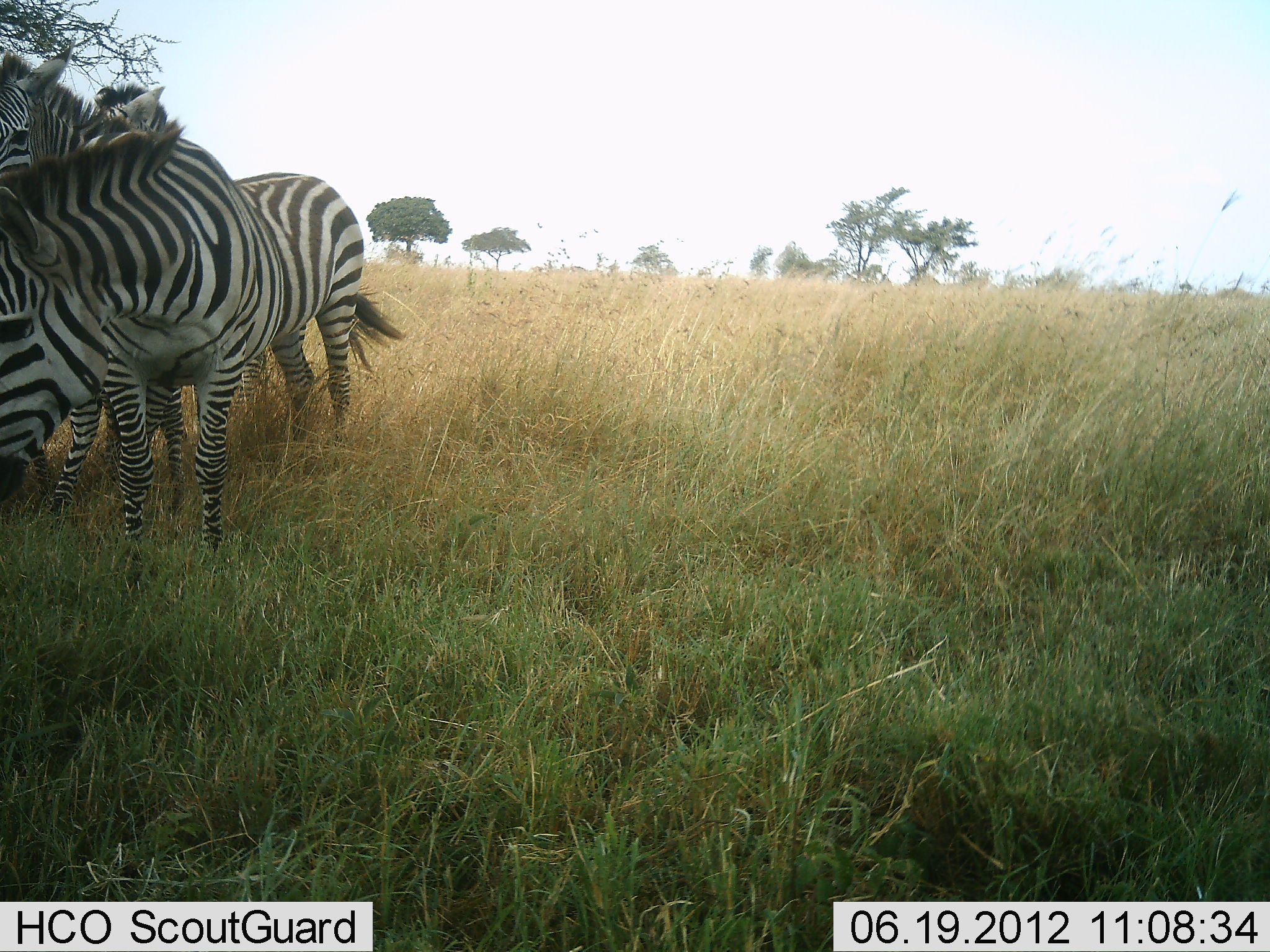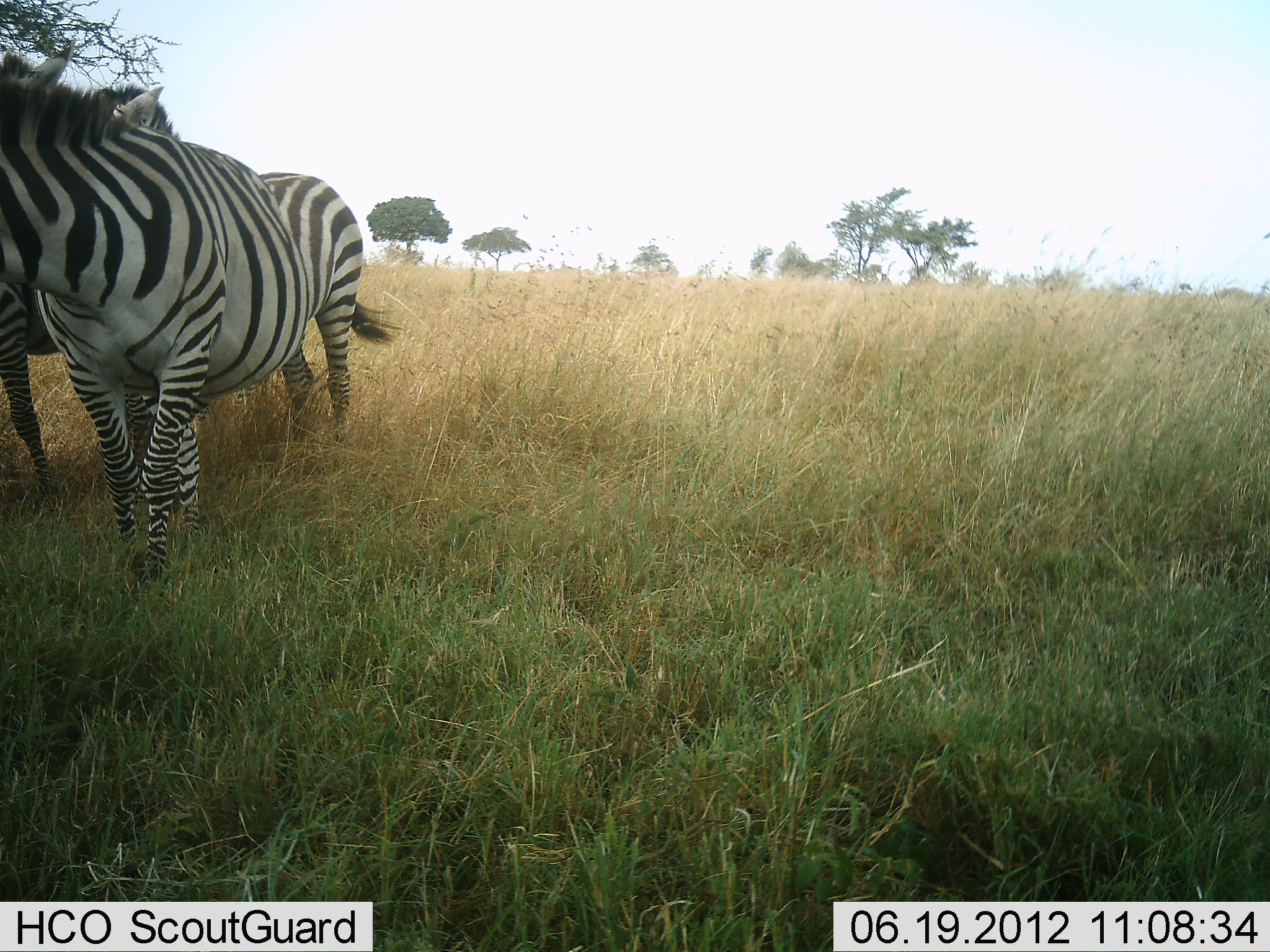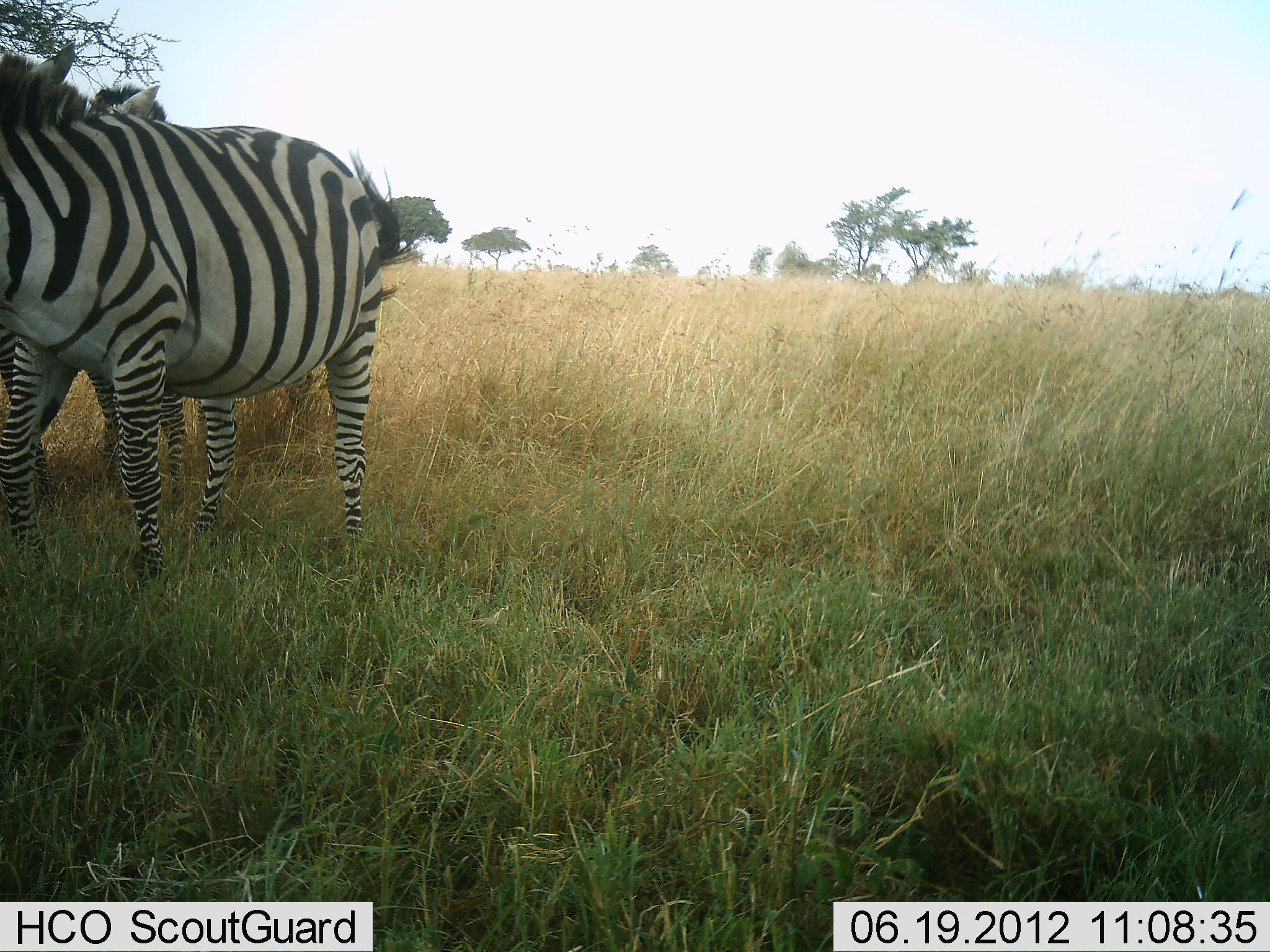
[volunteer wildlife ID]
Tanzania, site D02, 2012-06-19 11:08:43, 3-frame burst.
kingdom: Animalia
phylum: Chordata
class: Mammalia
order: Perissodactyla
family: Equidae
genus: Equus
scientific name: Equus quagga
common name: plains zebra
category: zebra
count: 3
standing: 80%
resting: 10%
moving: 50%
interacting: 10%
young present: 0%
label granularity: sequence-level